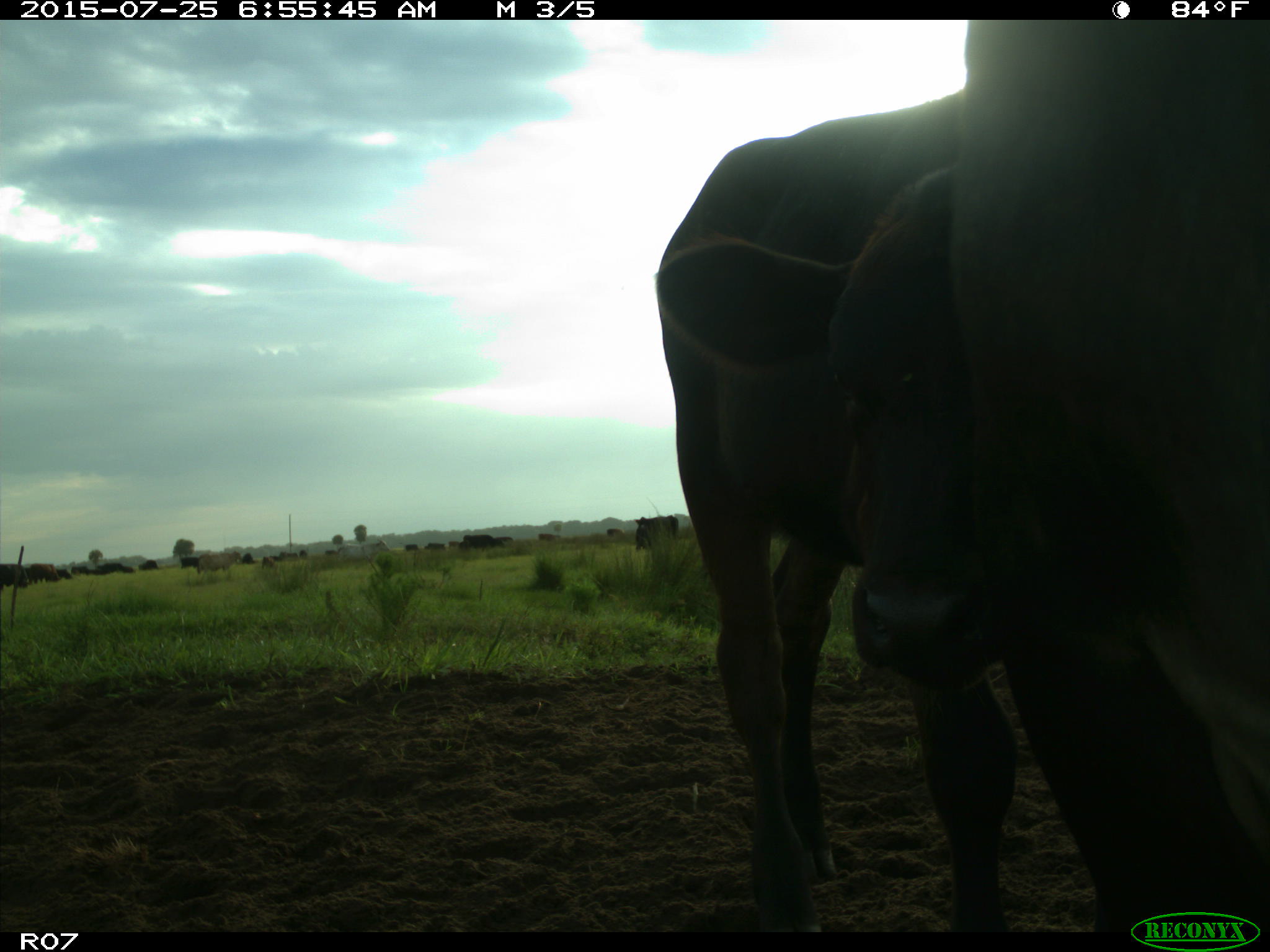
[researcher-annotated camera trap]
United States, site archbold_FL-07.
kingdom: Animalia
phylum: Chordata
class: Mammalia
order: Artiodactyla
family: Bovidae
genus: Bos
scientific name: Bos taurus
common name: domestic cow